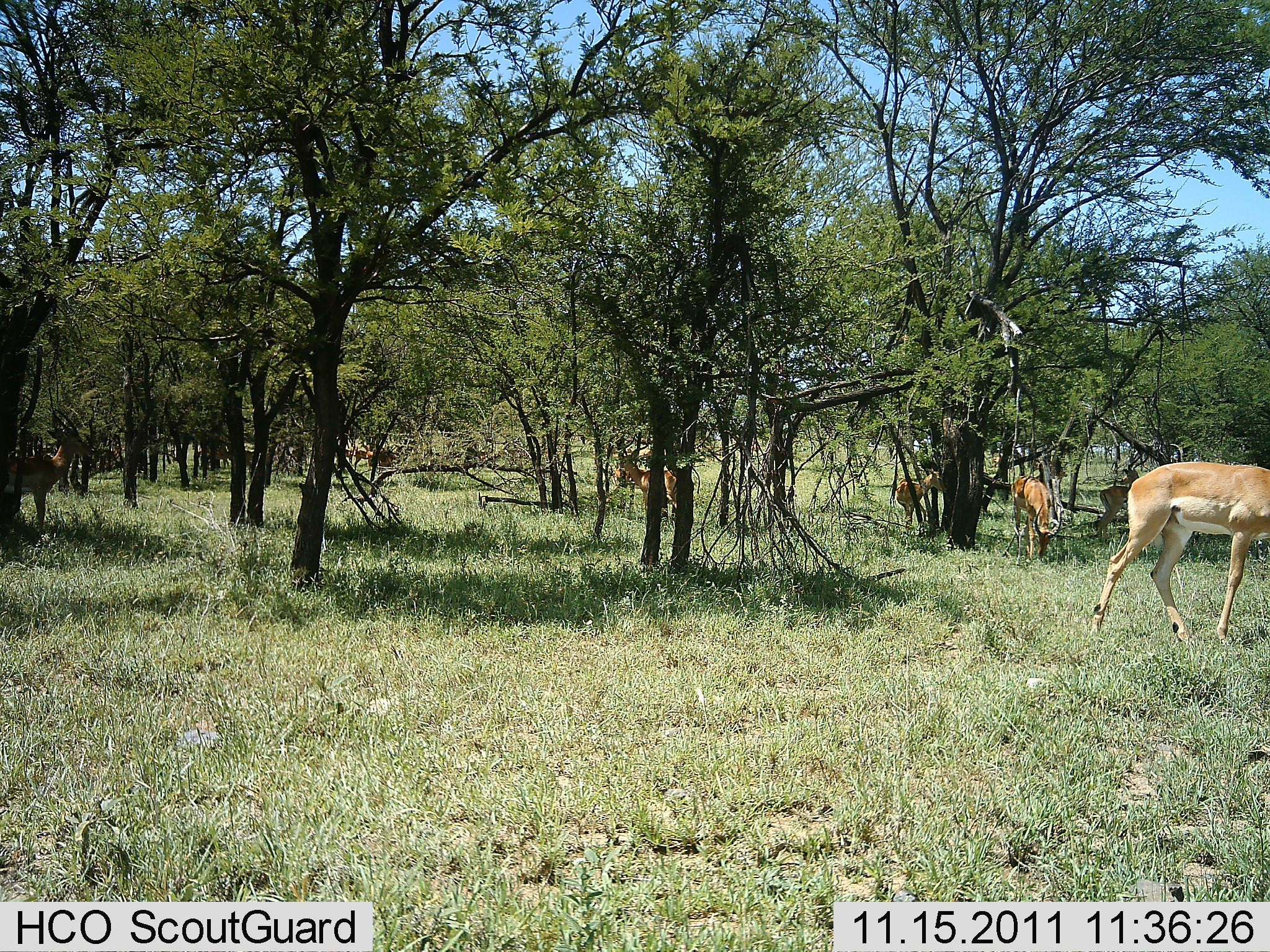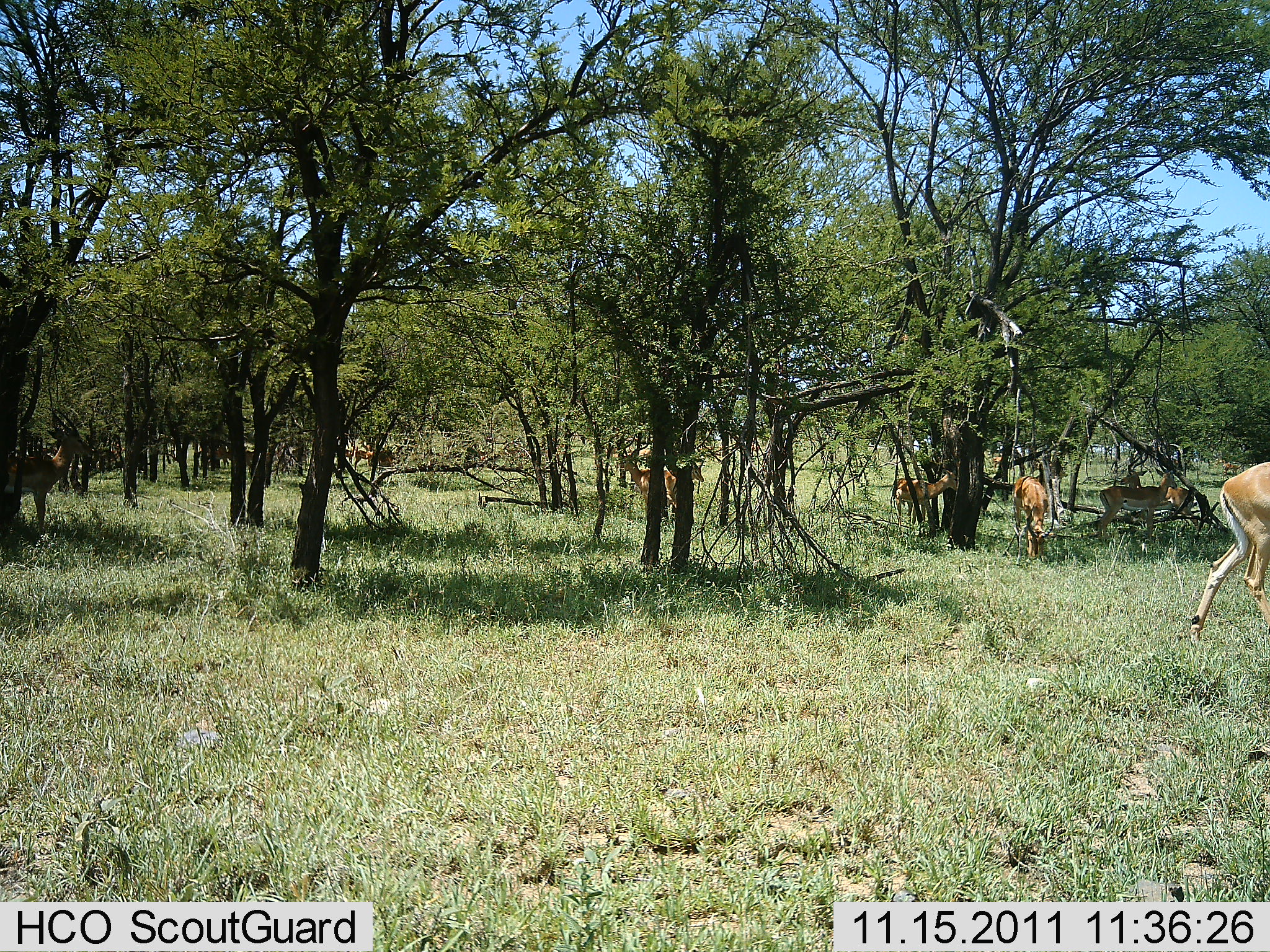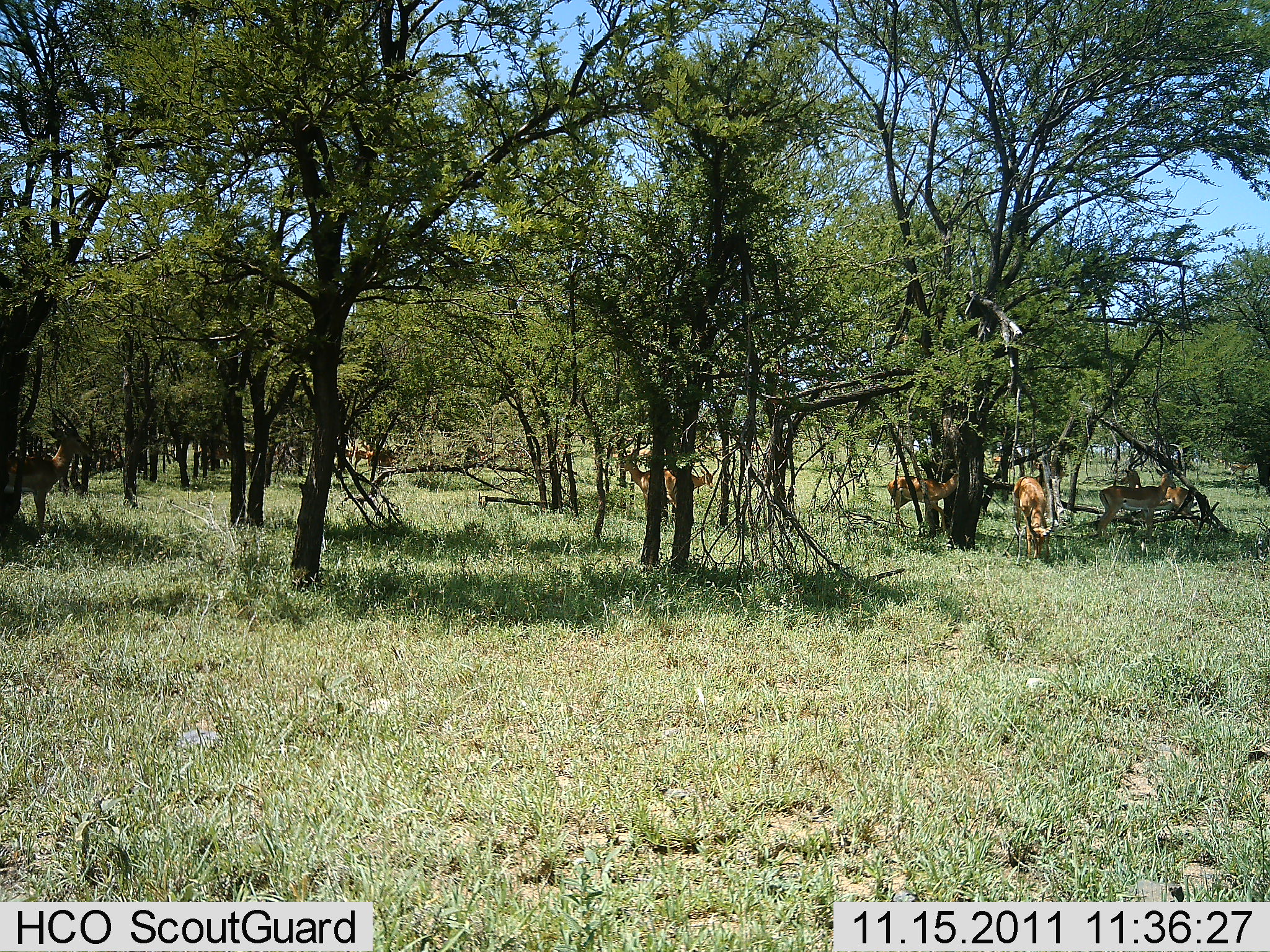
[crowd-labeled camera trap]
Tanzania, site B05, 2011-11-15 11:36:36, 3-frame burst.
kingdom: Animalia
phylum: Chordata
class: Mammalia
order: Artiodactyla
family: Bovidae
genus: Nanger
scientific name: Nanger granti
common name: grant's gazelle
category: gazellegrants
Gazellegrants (grant's gazelle) (Nanger granti), count 6. Behavior (volunteer vote fractions): standing 60%, resting 10%, moving 70%, interacting 0%. Young present (vote fraction): 0%. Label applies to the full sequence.